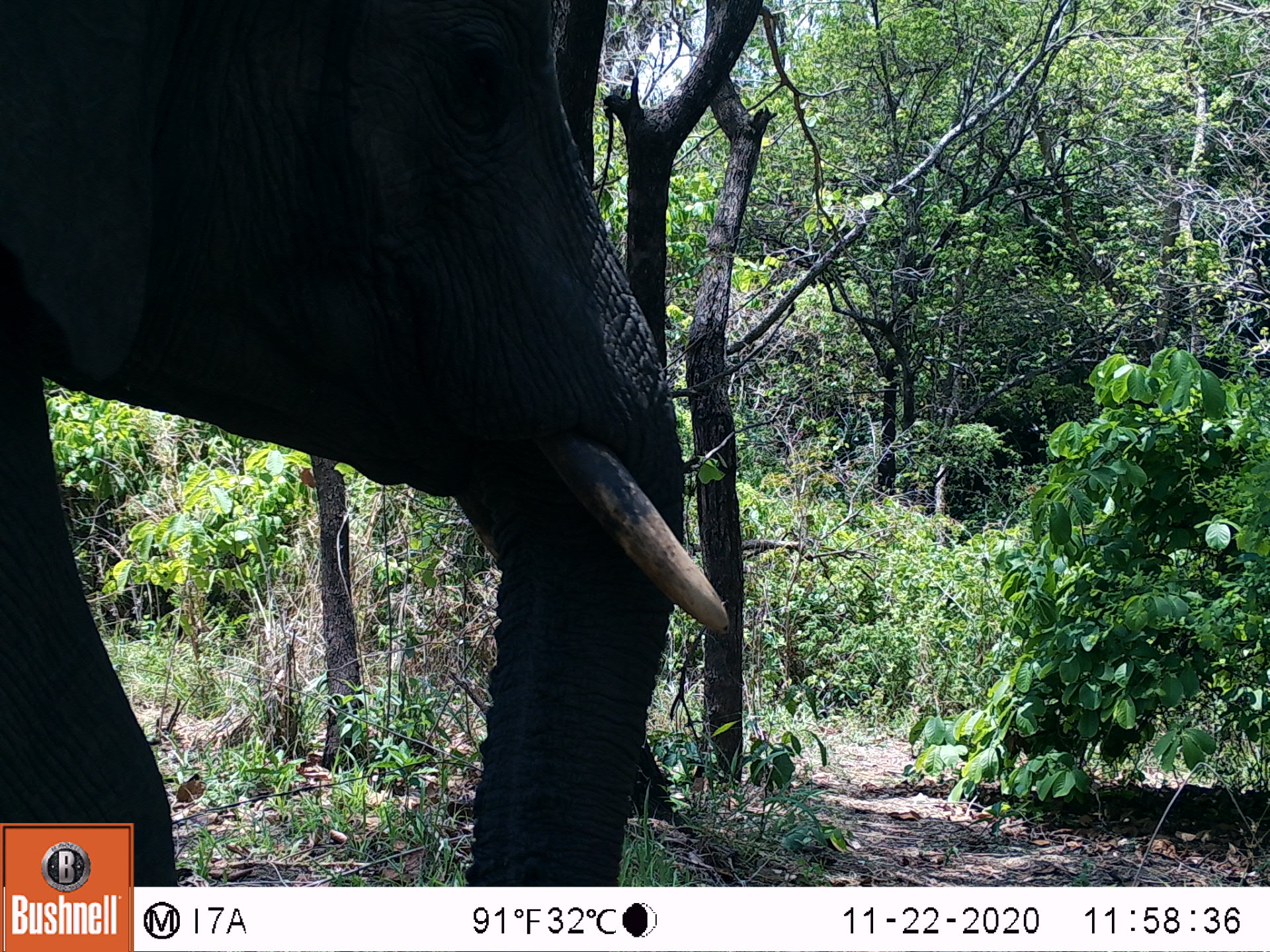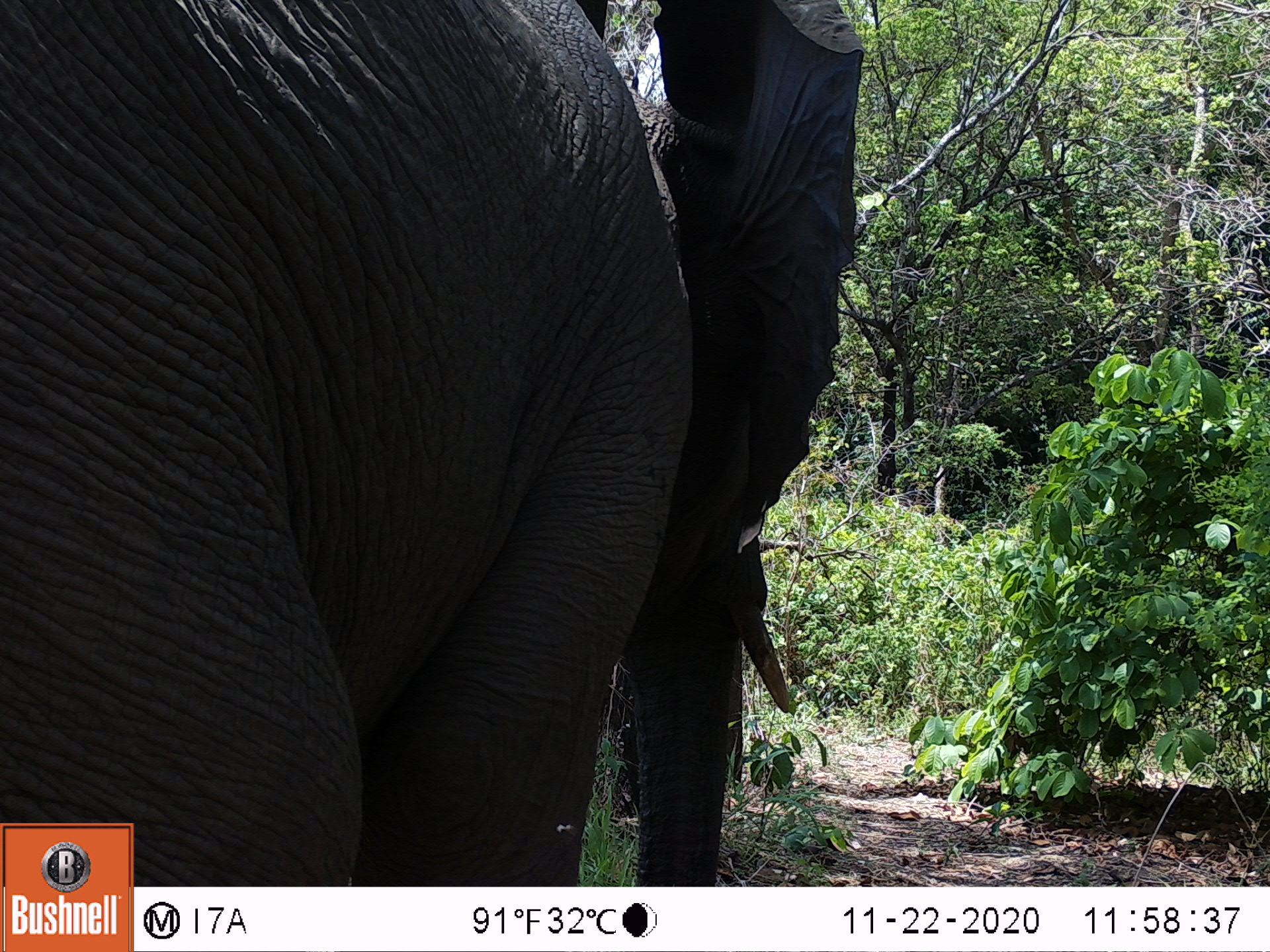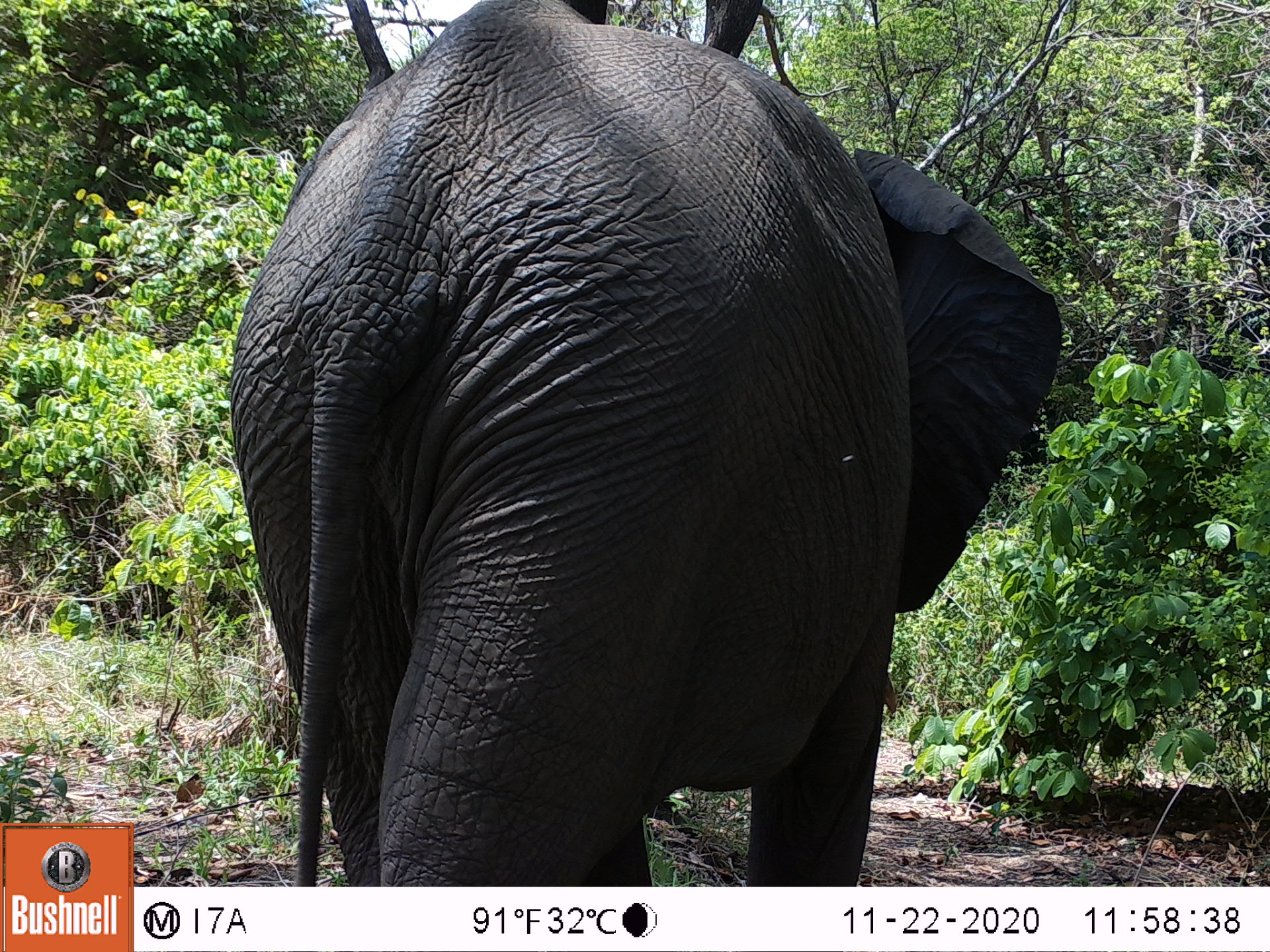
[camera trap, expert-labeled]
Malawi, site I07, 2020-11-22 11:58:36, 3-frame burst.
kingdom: Animalia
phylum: Chordata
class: Mammalia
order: Proboscidea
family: Elephantidae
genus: Loxodonta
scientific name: Loxodonta africana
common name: african savanna elephant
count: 1